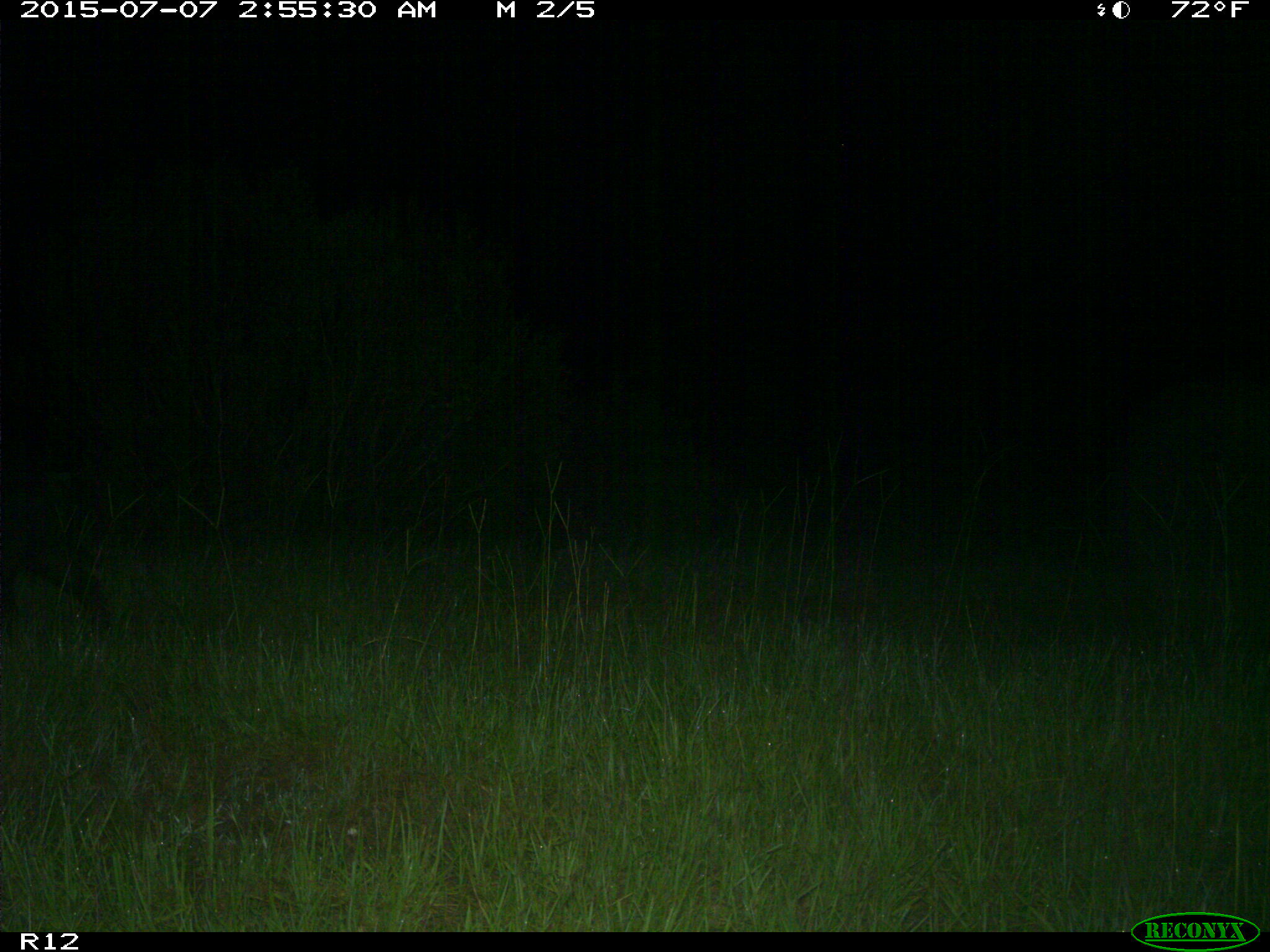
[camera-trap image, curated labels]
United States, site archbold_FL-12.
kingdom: Animalia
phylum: Chordata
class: Mammalia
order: Artiodactyla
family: Suidae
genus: Sus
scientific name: Sus scrofa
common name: wild boar